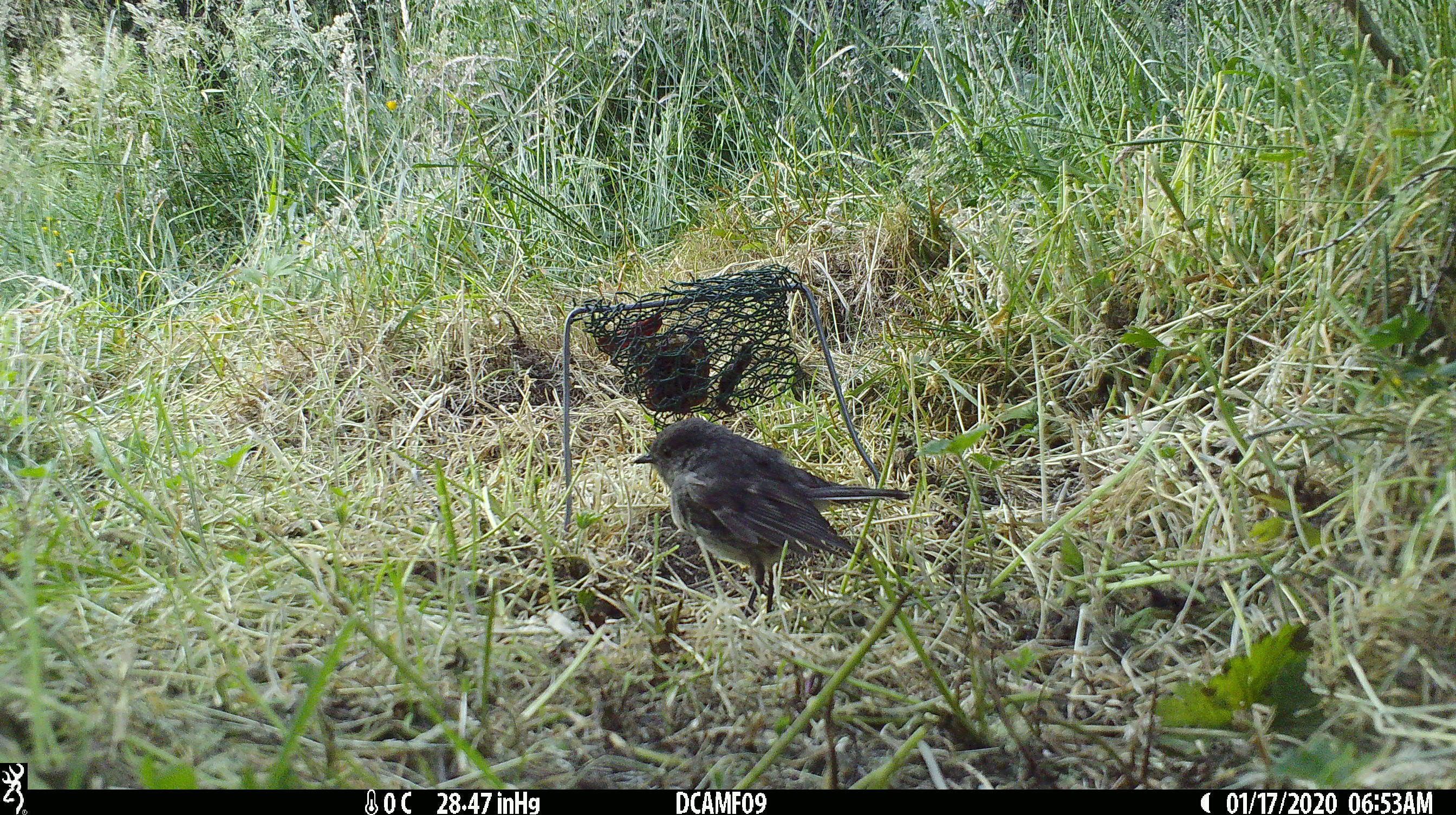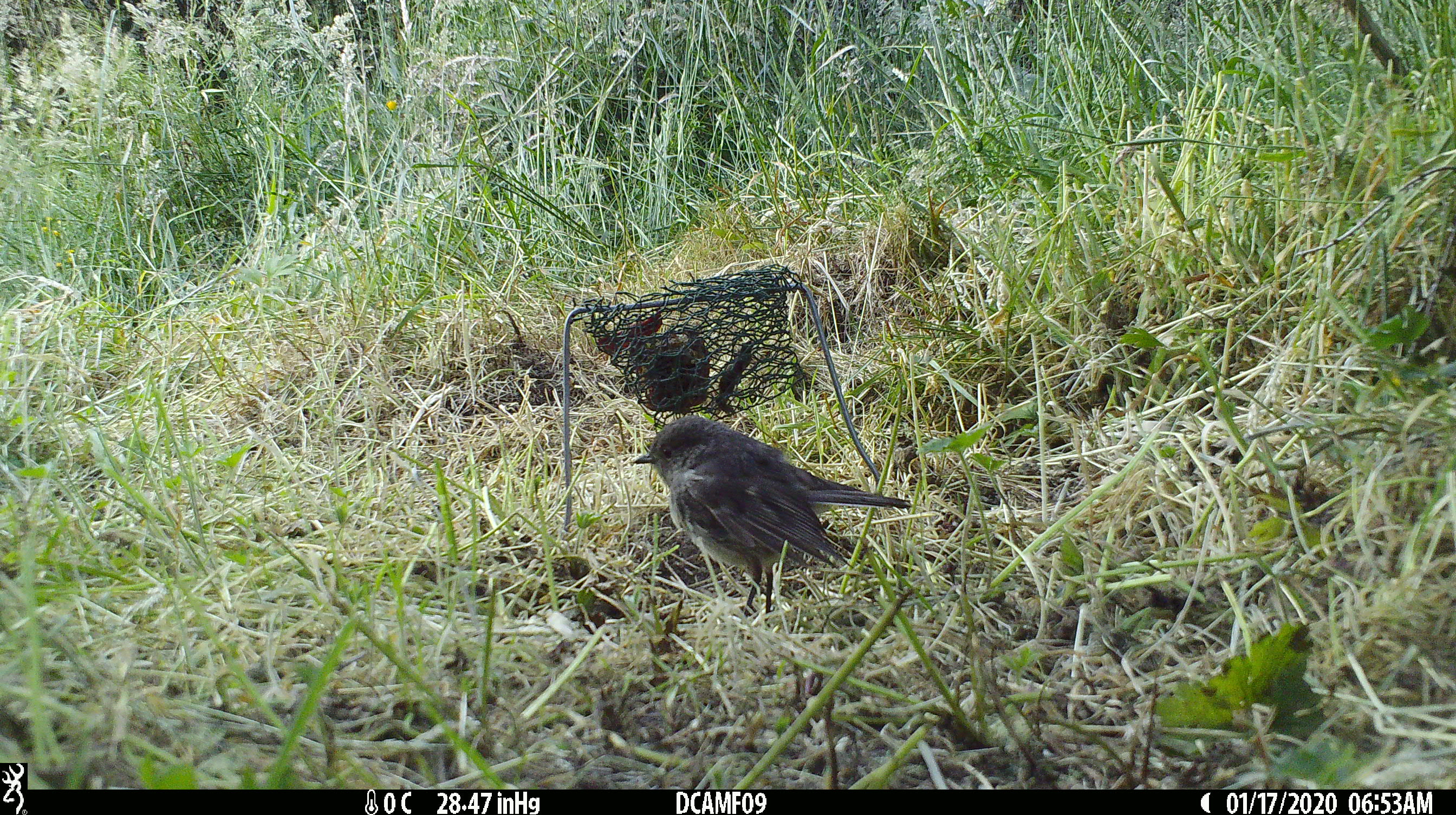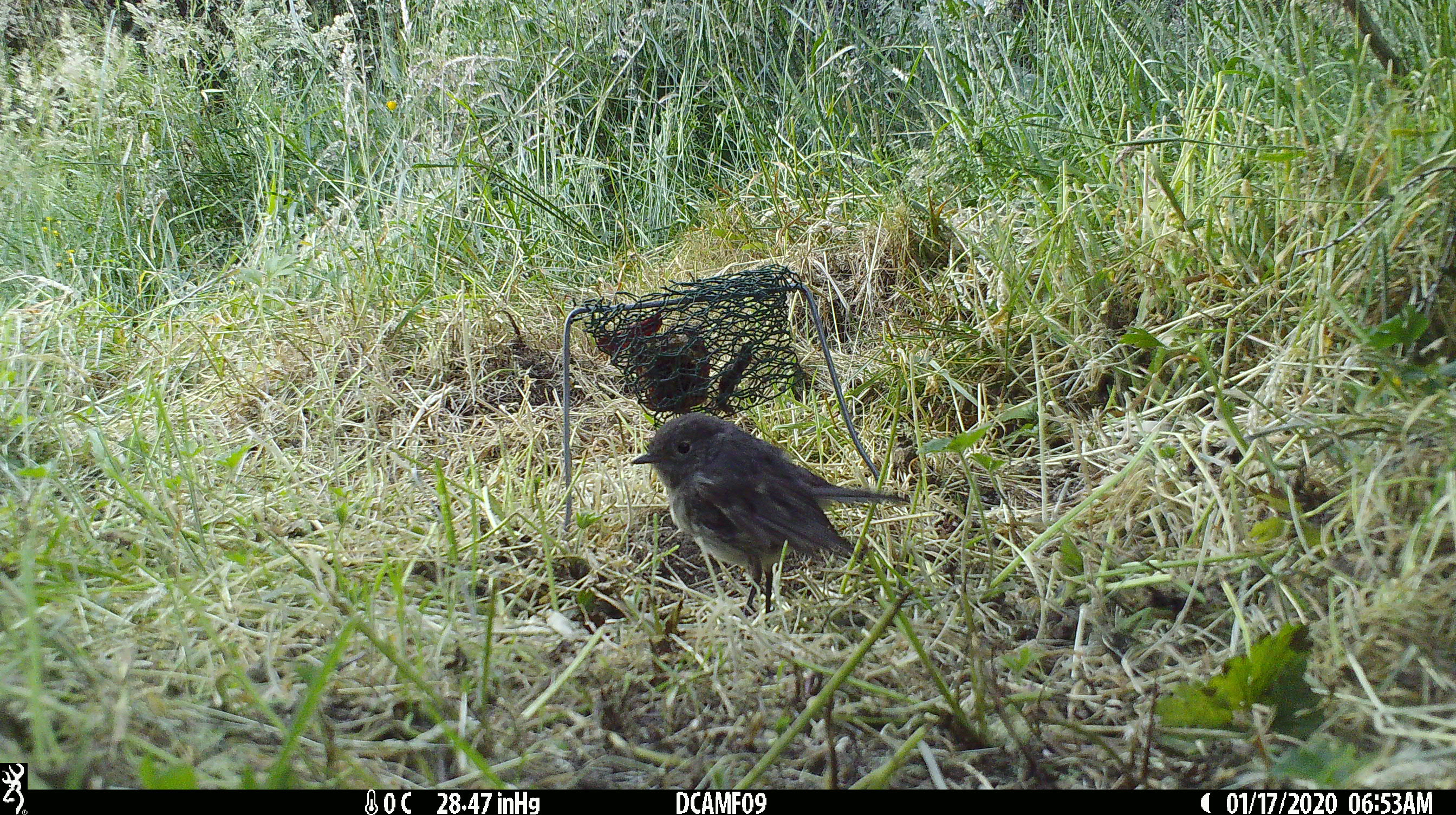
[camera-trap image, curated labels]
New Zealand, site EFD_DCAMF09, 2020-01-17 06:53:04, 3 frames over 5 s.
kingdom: Animalia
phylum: Chordata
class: Aves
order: Passeriformes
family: Petroicidae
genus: Petroica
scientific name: Petroica australis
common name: new zealand robin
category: robin